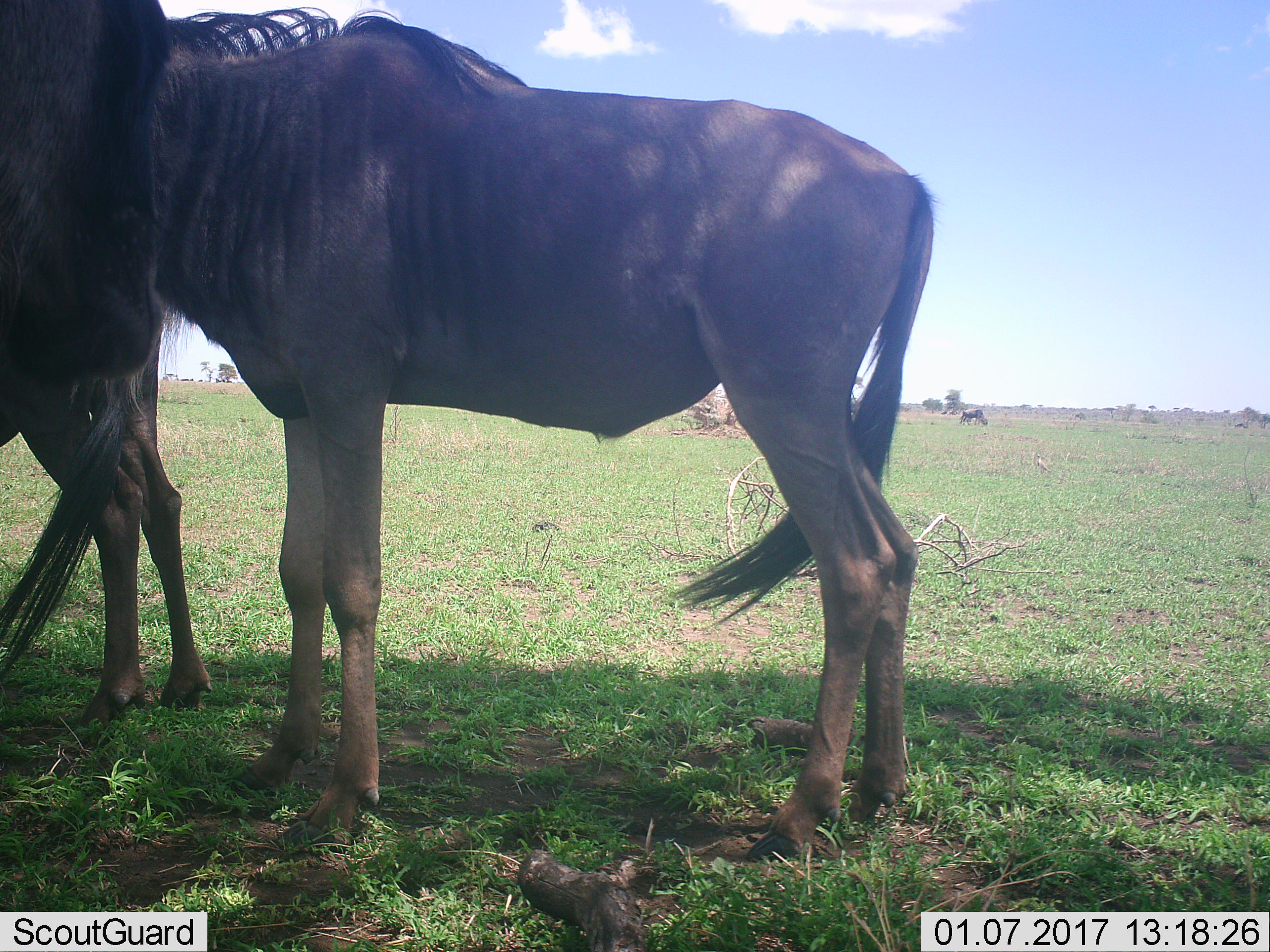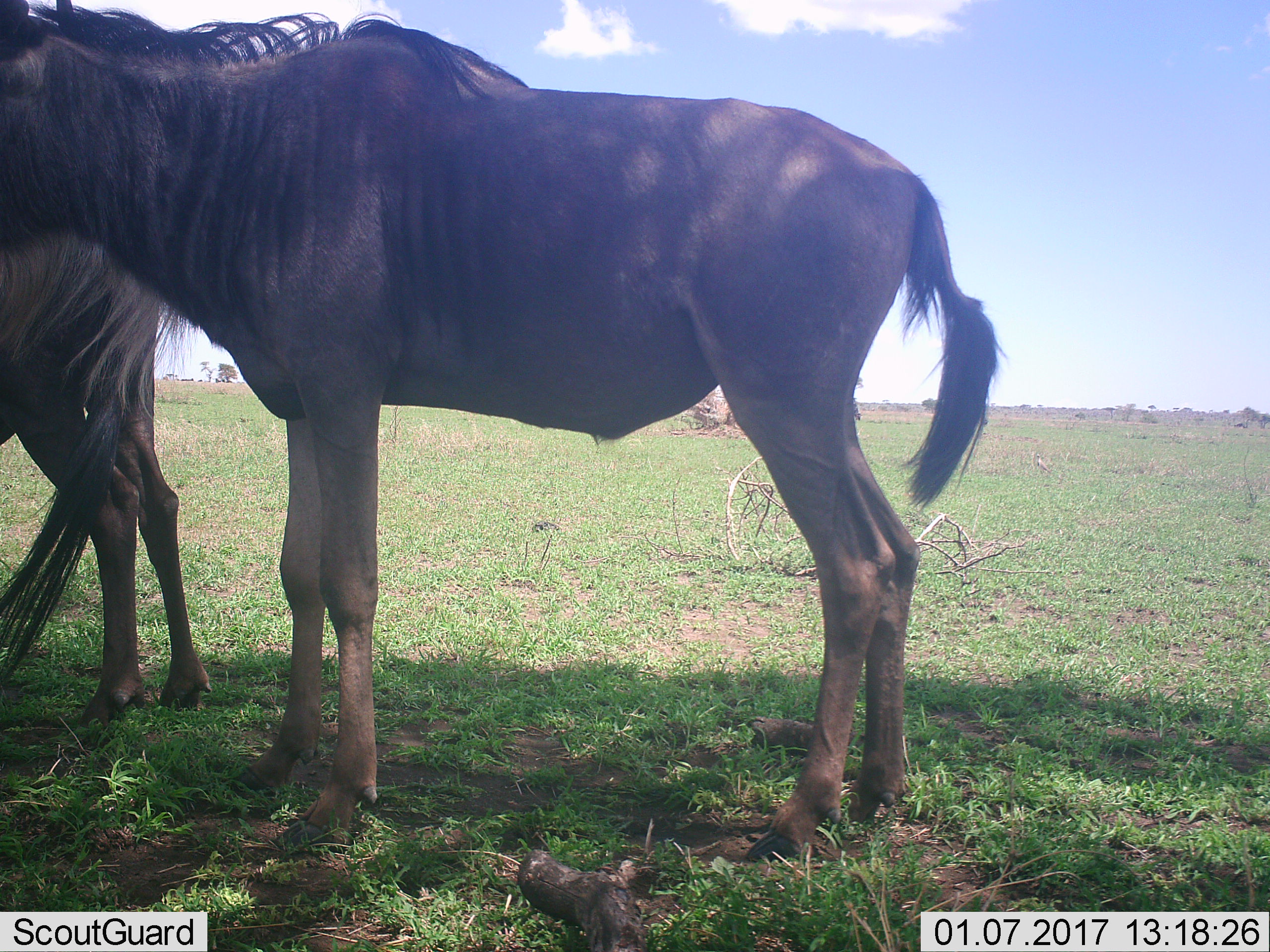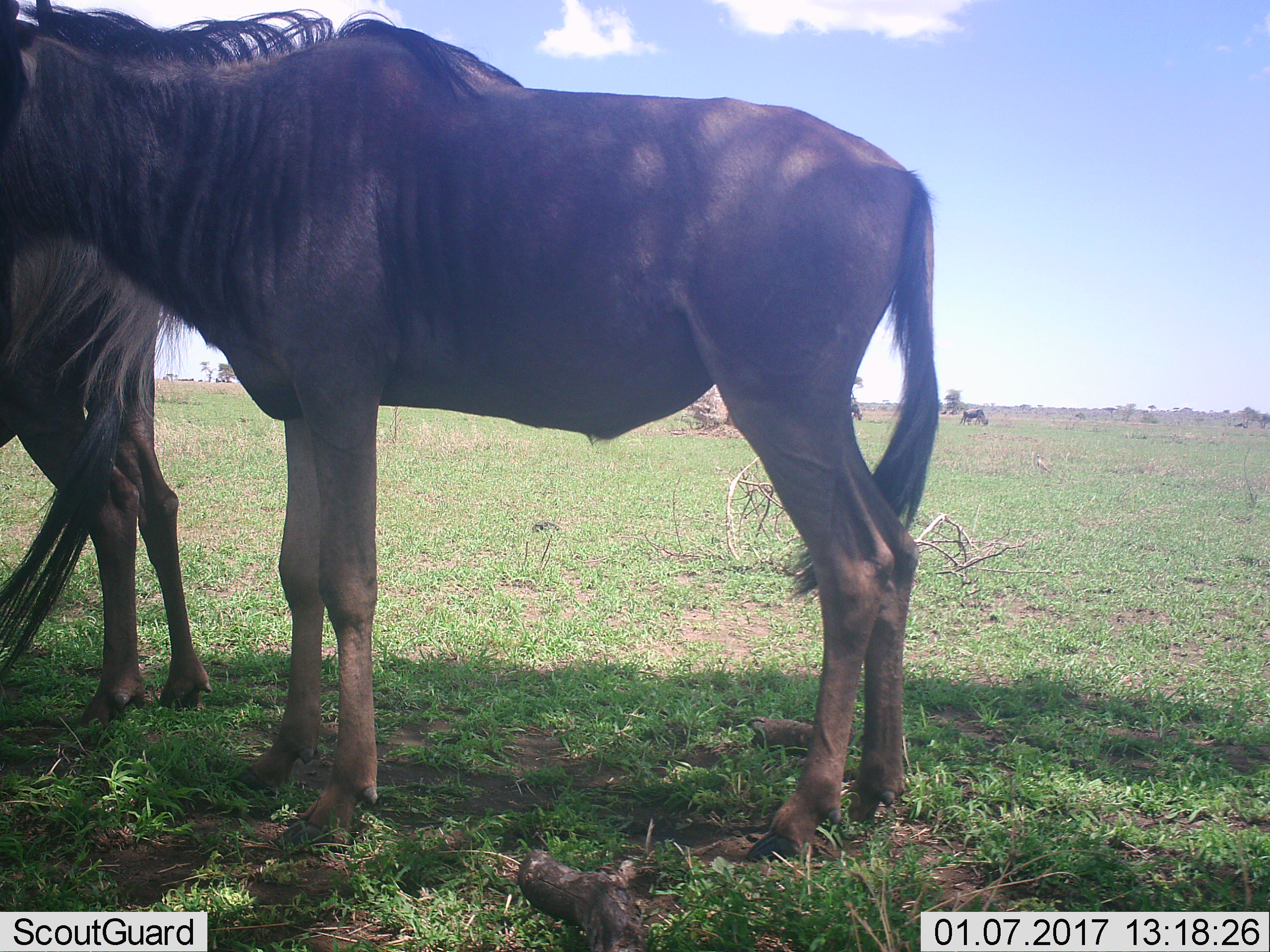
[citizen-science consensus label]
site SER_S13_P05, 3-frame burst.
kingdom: Animalia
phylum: Chordata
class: Mammalia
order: Artiodactyla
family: Bovidae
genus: Connochaetes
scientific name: Connochaetes taurinus taurinus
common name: blue wildebeest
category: wildebeestblue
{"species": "wildebeestblue (blue wildebeest) (Connochaetes taurinus taurinus)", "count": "4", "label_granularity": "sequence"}